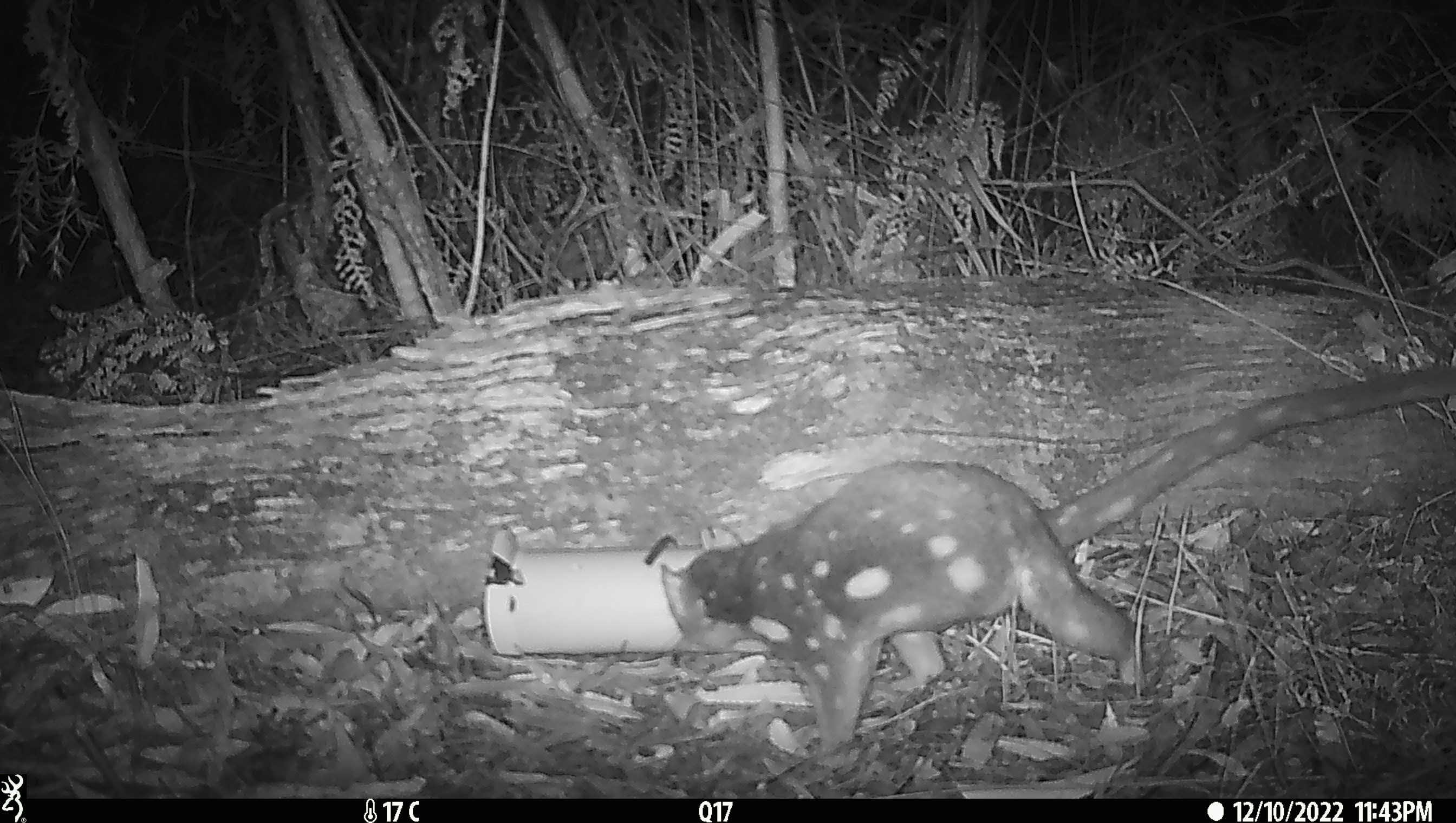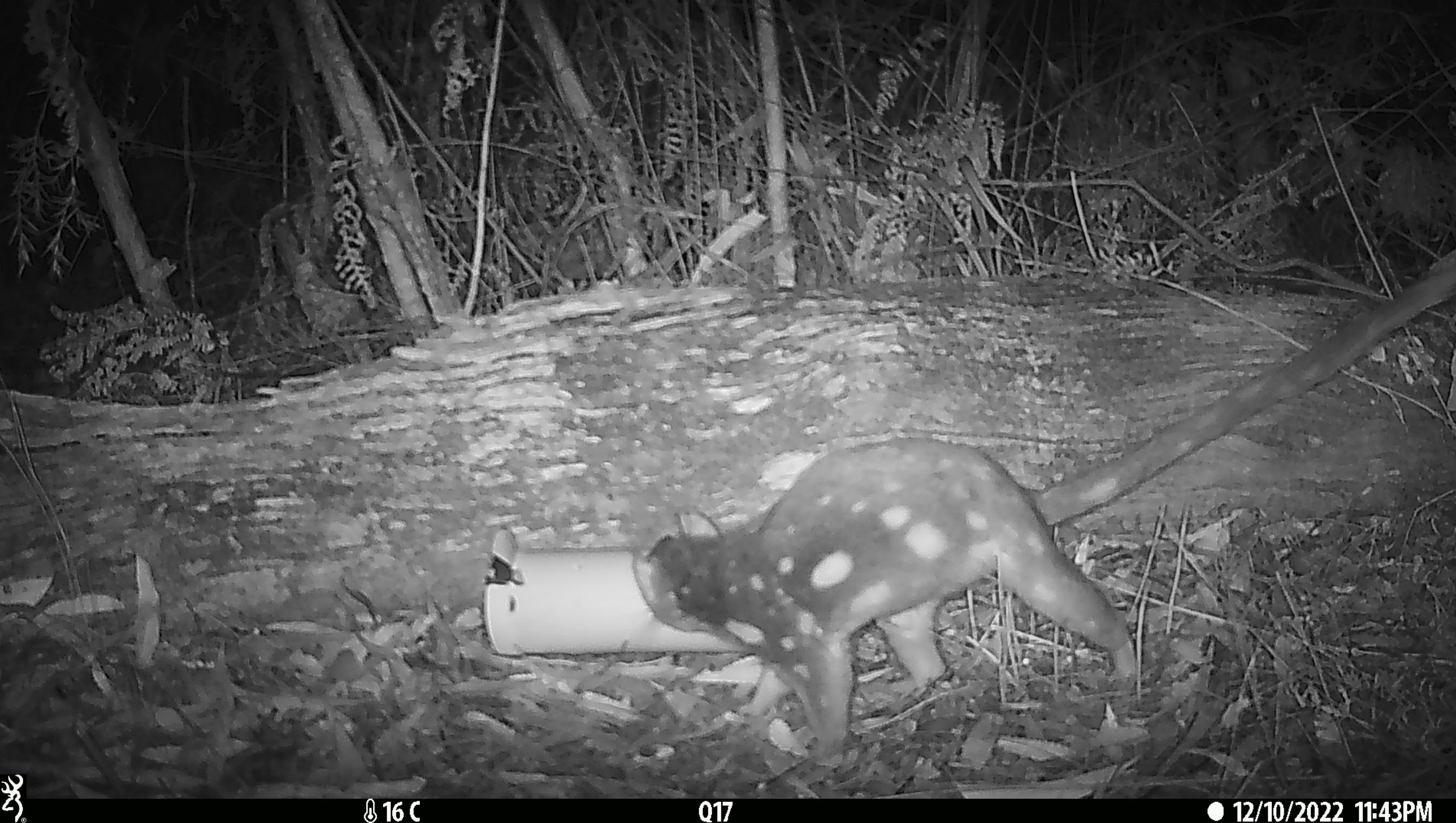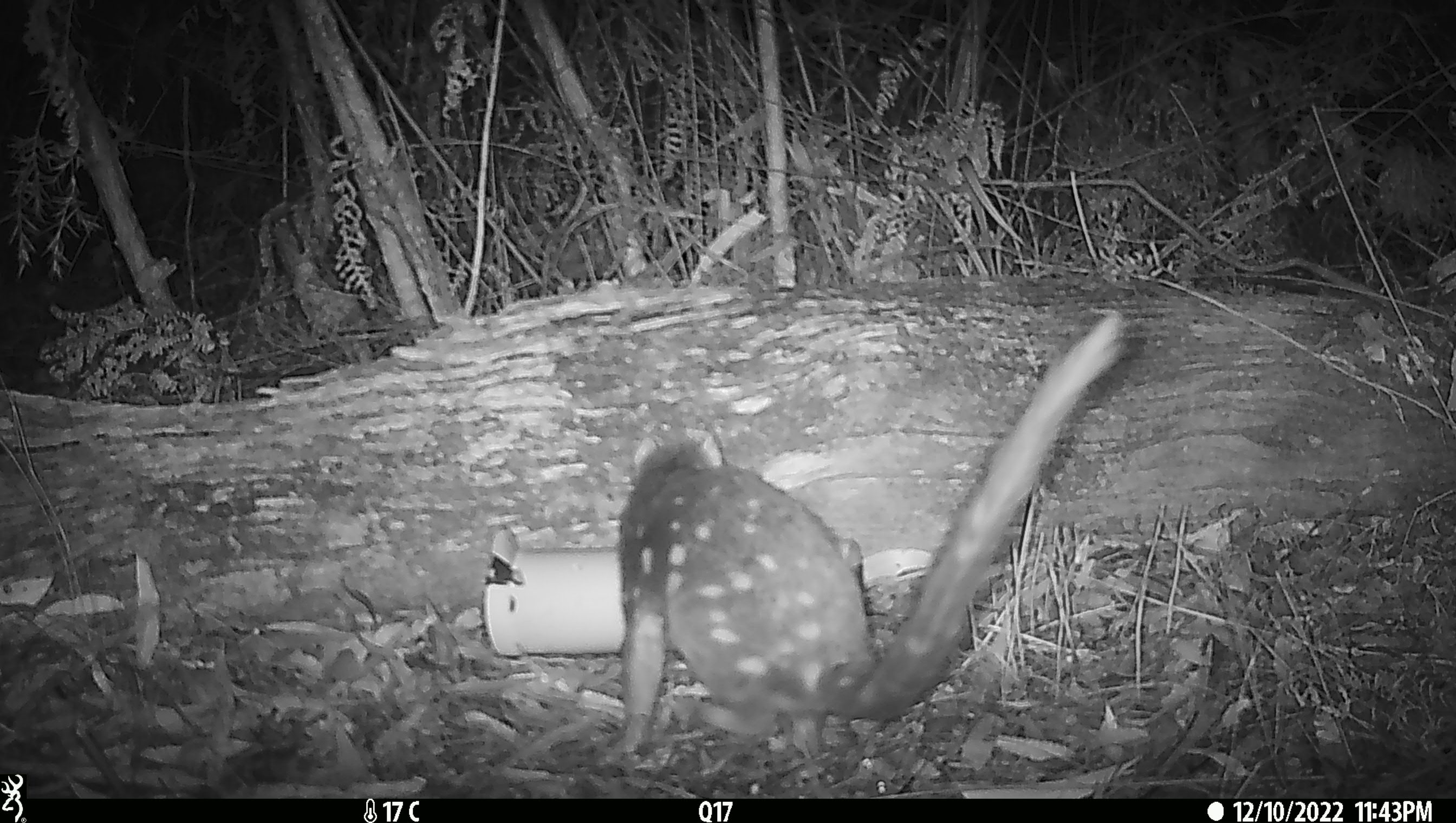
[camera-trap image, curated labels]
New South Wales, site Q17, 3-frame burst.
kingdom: Animalia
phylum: Chordata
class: Mammalia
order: Dasyuromorphia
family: Dasyuridae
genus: Dasyurus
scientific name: Dasyurus maculatus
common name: spotted-tailed quoll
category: quoll